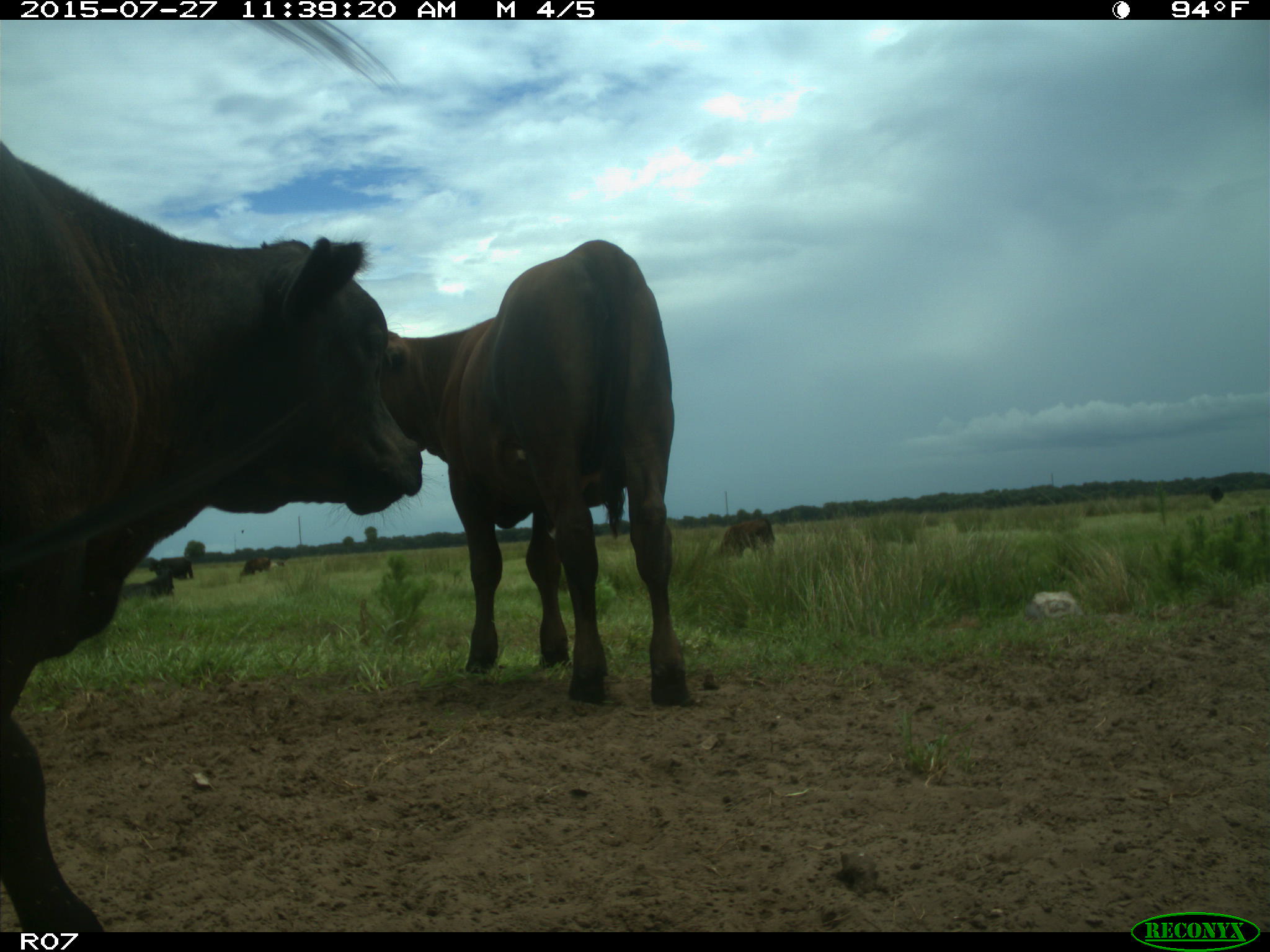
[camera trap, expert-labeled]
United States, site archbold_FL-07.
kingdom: Animalia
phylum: Chordata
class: Mammalia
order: Artiodactyla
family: Bovidae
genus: Bos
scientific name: Bos taurus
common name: domestic cow